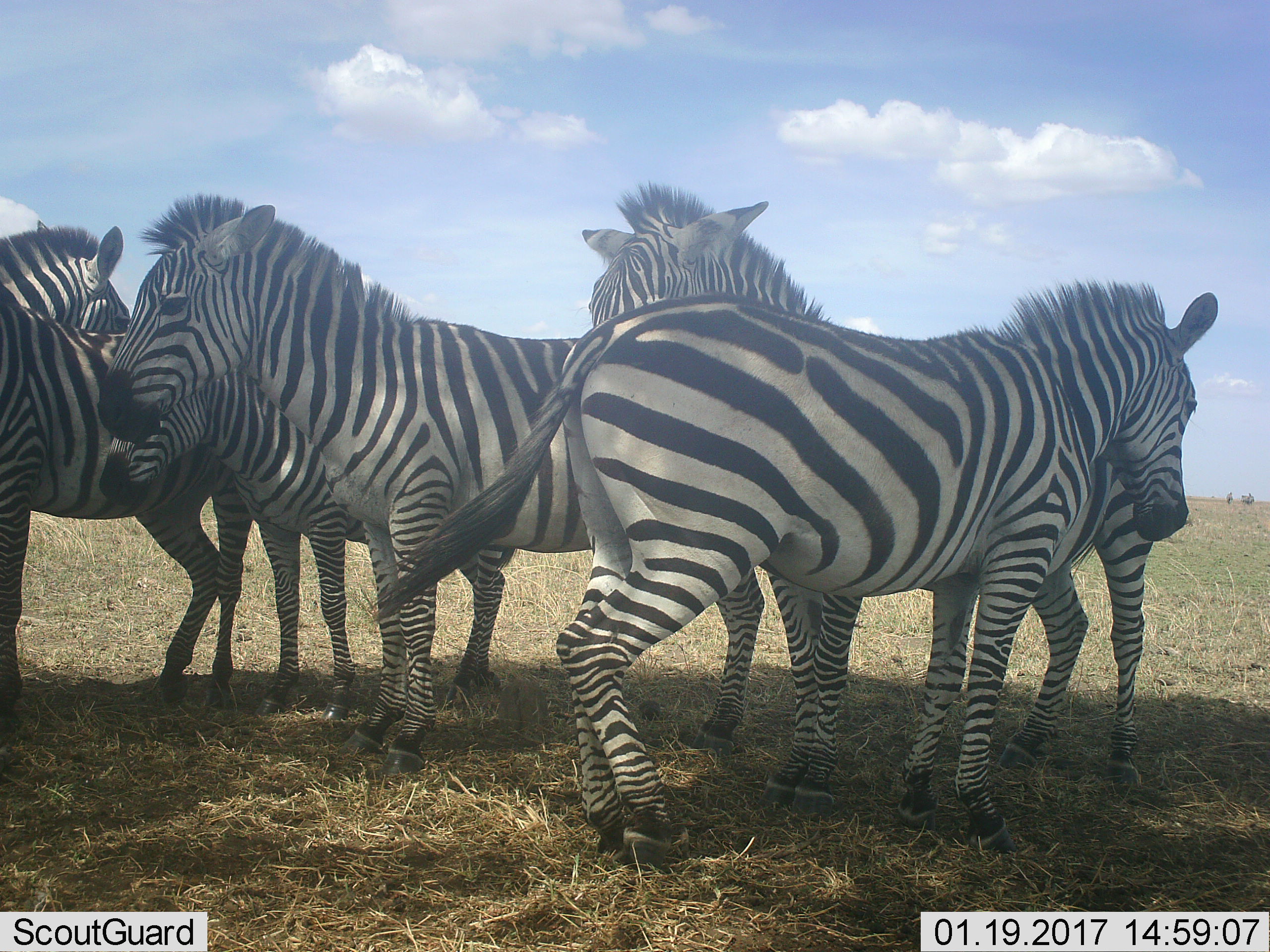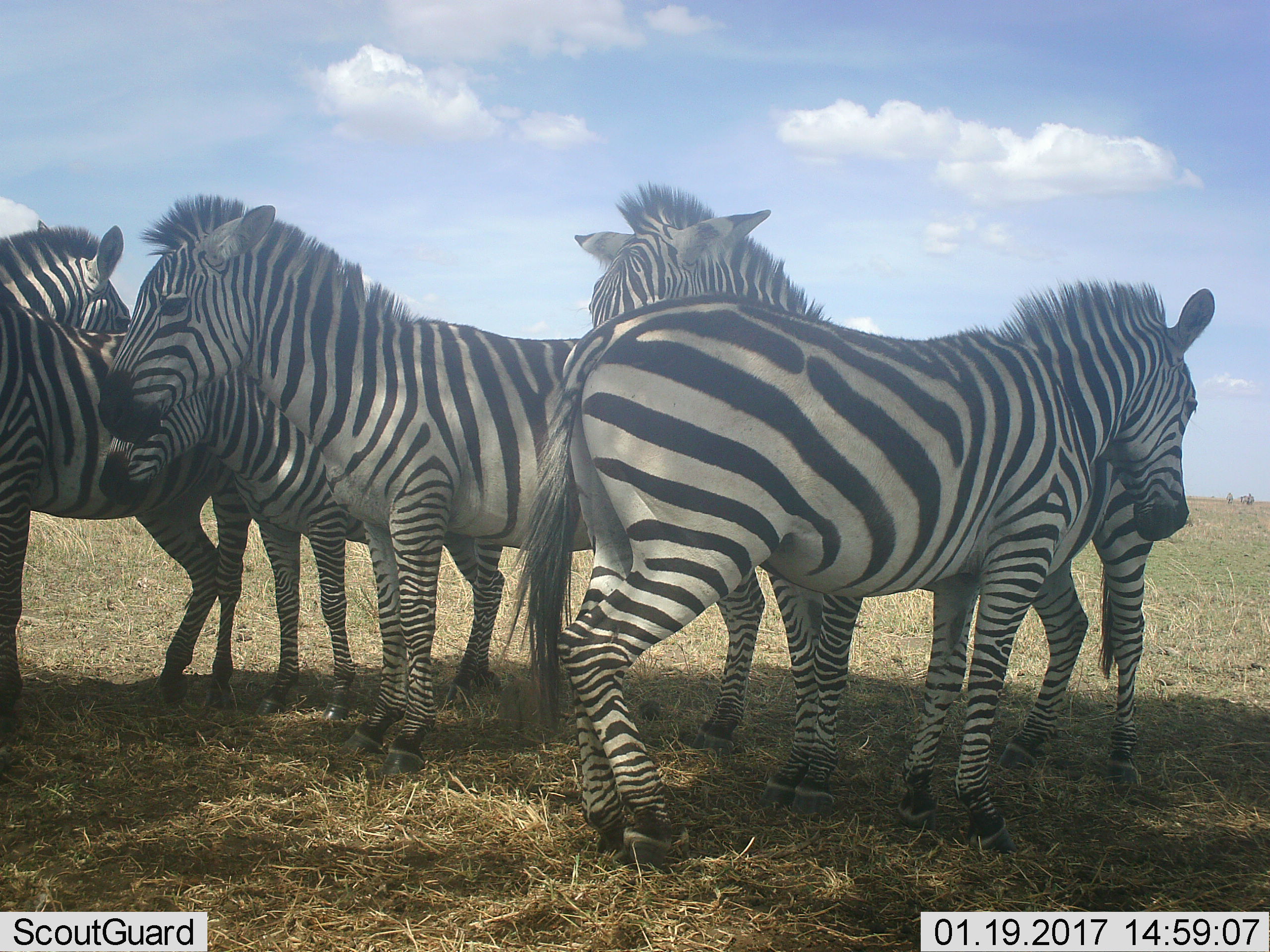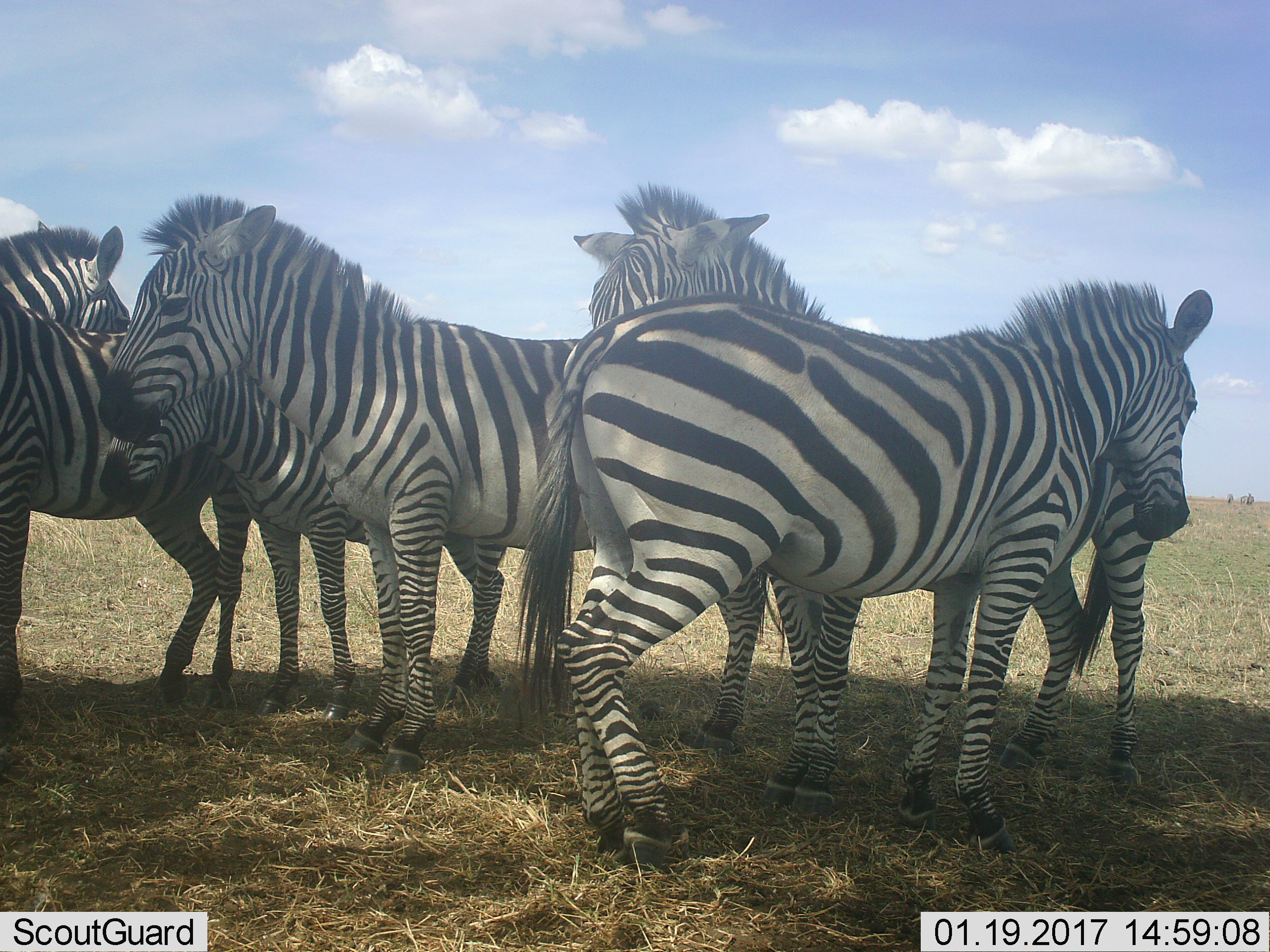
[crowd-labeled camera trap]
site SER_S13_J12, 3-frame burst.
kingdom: Animalia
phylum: Chordata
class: Mammalia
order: Perissodactyla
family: Equidae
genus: Equus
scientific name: Equus quagga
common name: plains zebra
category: zebraplains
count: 5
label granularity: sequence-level